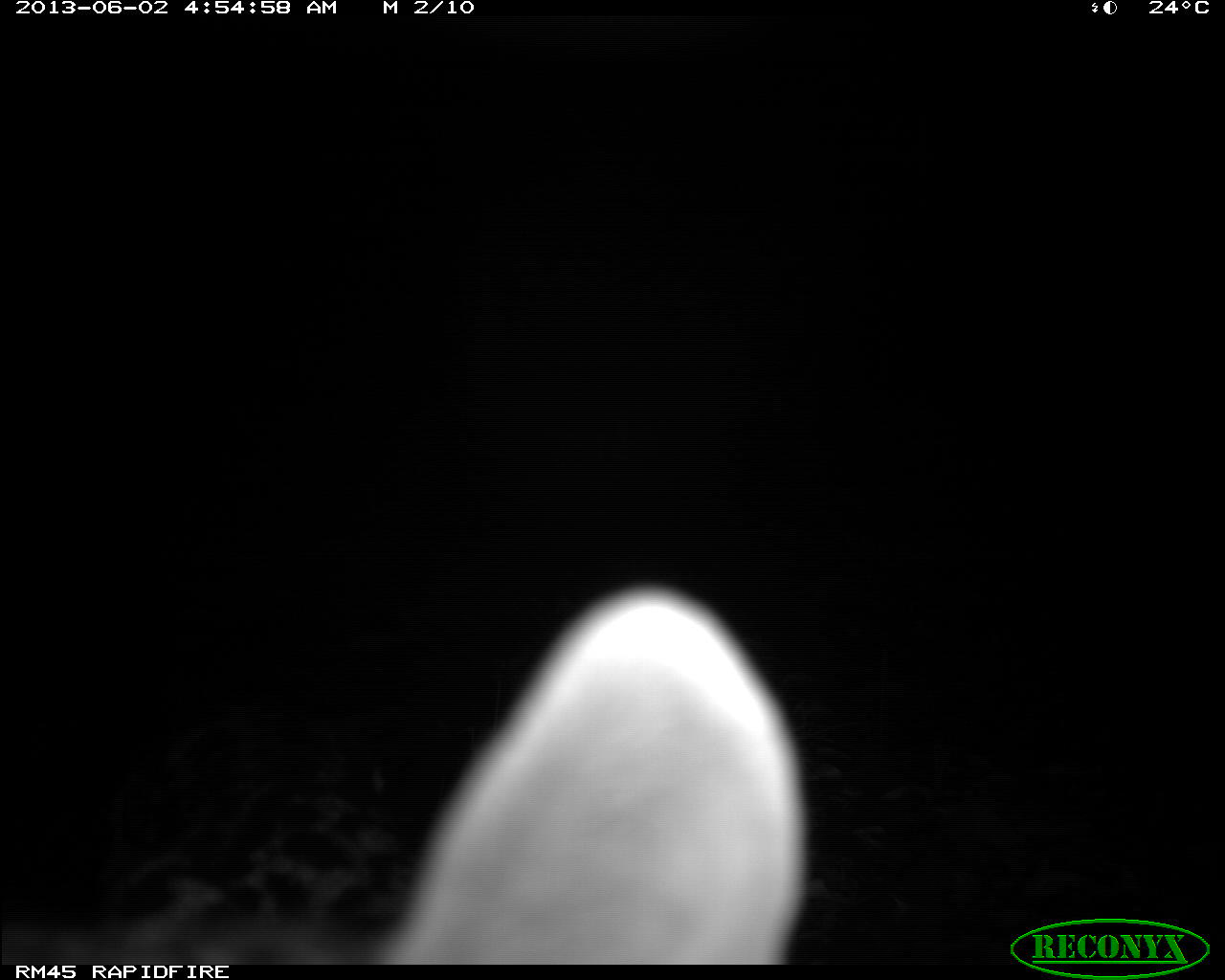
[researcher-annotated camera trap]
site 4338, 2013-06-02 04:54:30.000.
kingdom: Animalia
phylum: Chordata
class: Mammalia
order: Carnivora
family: Felidae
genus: Leopardus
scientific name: Leopardus pardalis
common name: ocelot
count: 1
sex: female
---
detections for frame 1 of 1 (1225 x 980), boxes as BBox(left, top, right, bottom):
leopardus pardalis: BBox(0, 581, 803, 960)